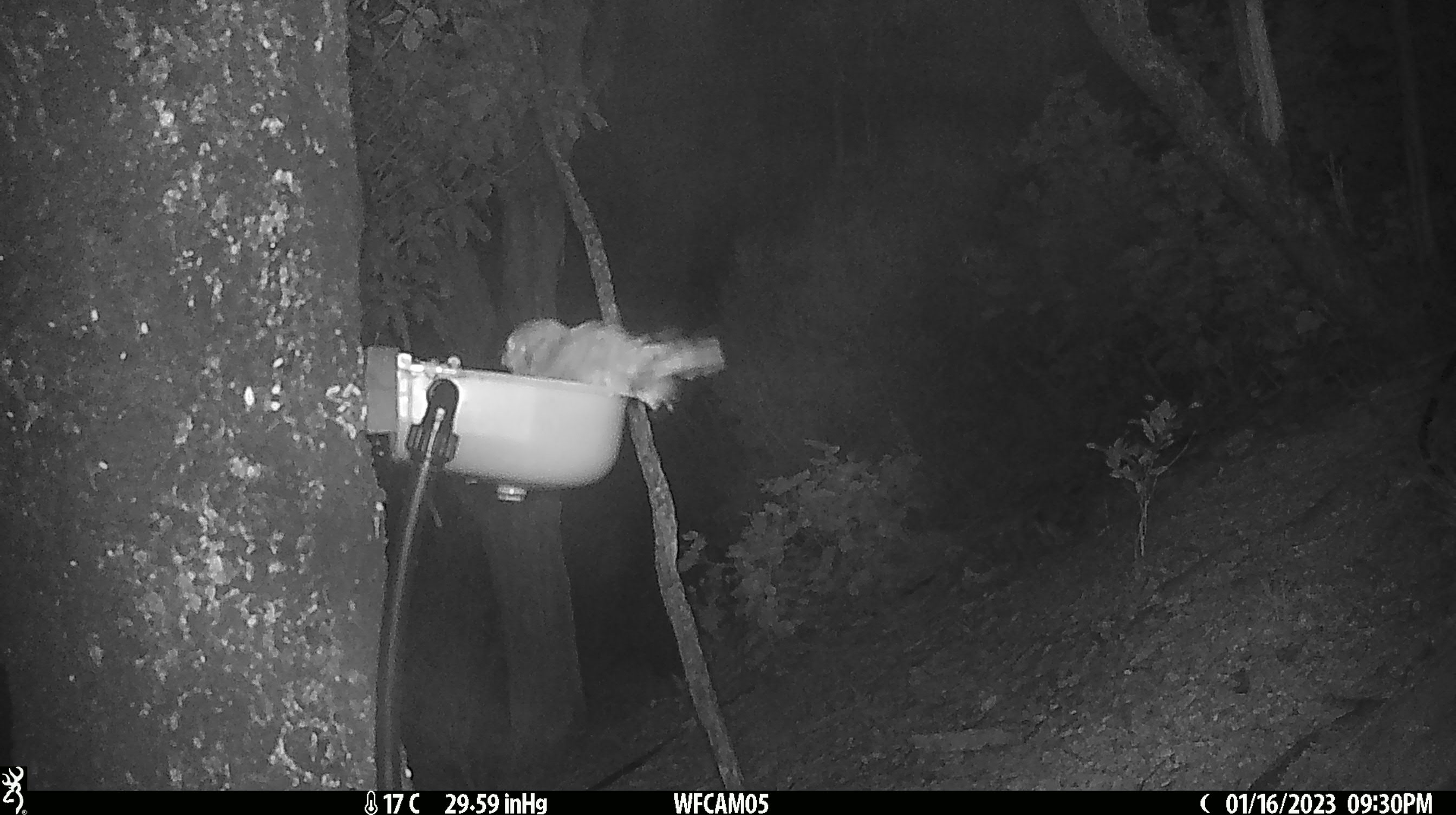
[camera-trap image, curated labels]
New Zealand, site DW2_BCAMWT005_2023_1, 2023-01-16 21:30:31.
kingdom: Animalia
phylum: Chordata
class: Aves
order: Strigiformes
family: Strigidae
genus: Ninox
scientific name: Ninox novaeseelandiae novaeseelandiae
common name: morepork